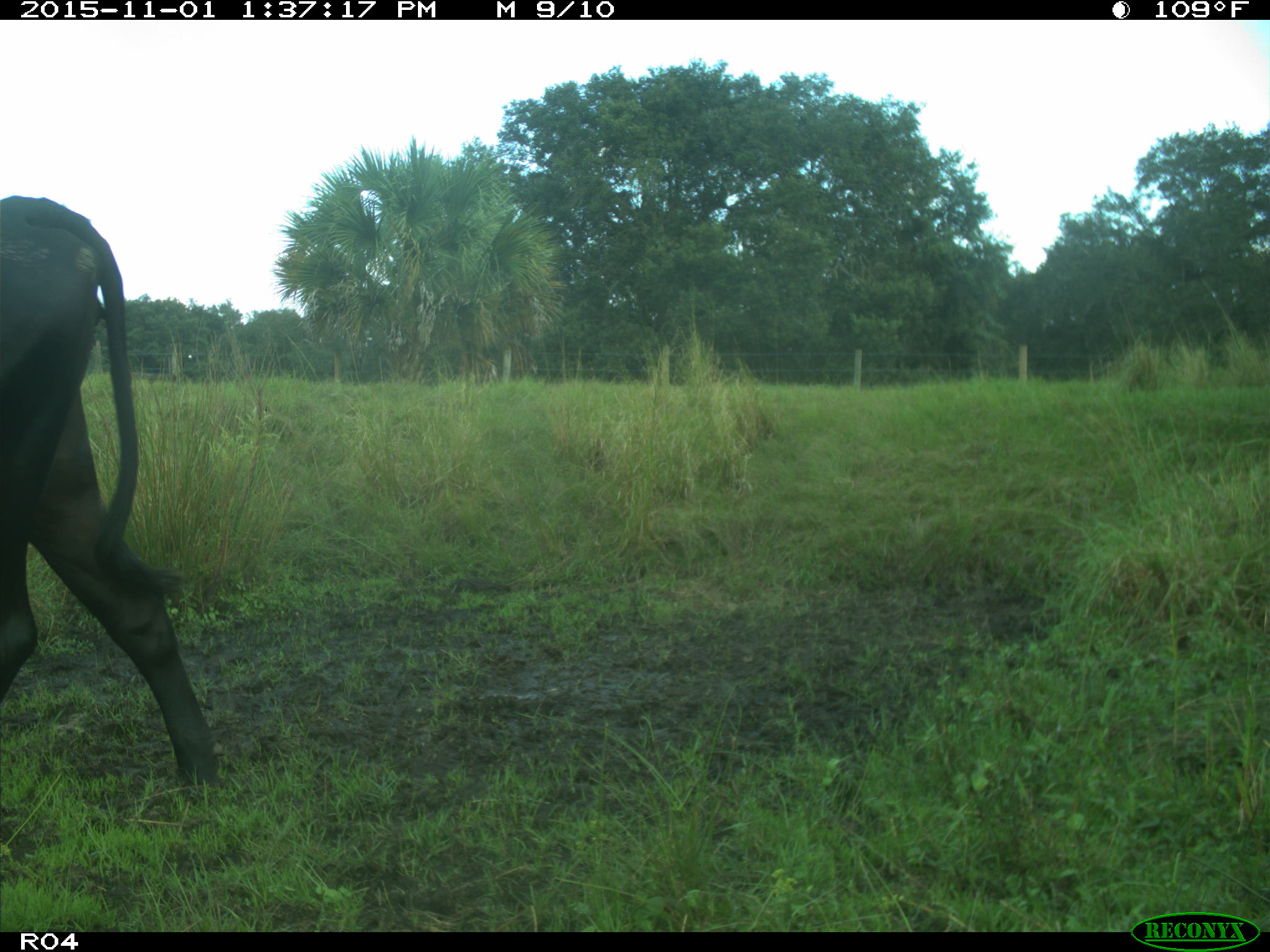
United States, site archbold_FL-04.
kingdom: Animalia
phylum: Chordata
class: Mammalia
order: Artiodactyla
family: Bovidae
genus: Bos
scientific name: Bos taurus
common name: domestic cow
Bos taurus (domestic cow).